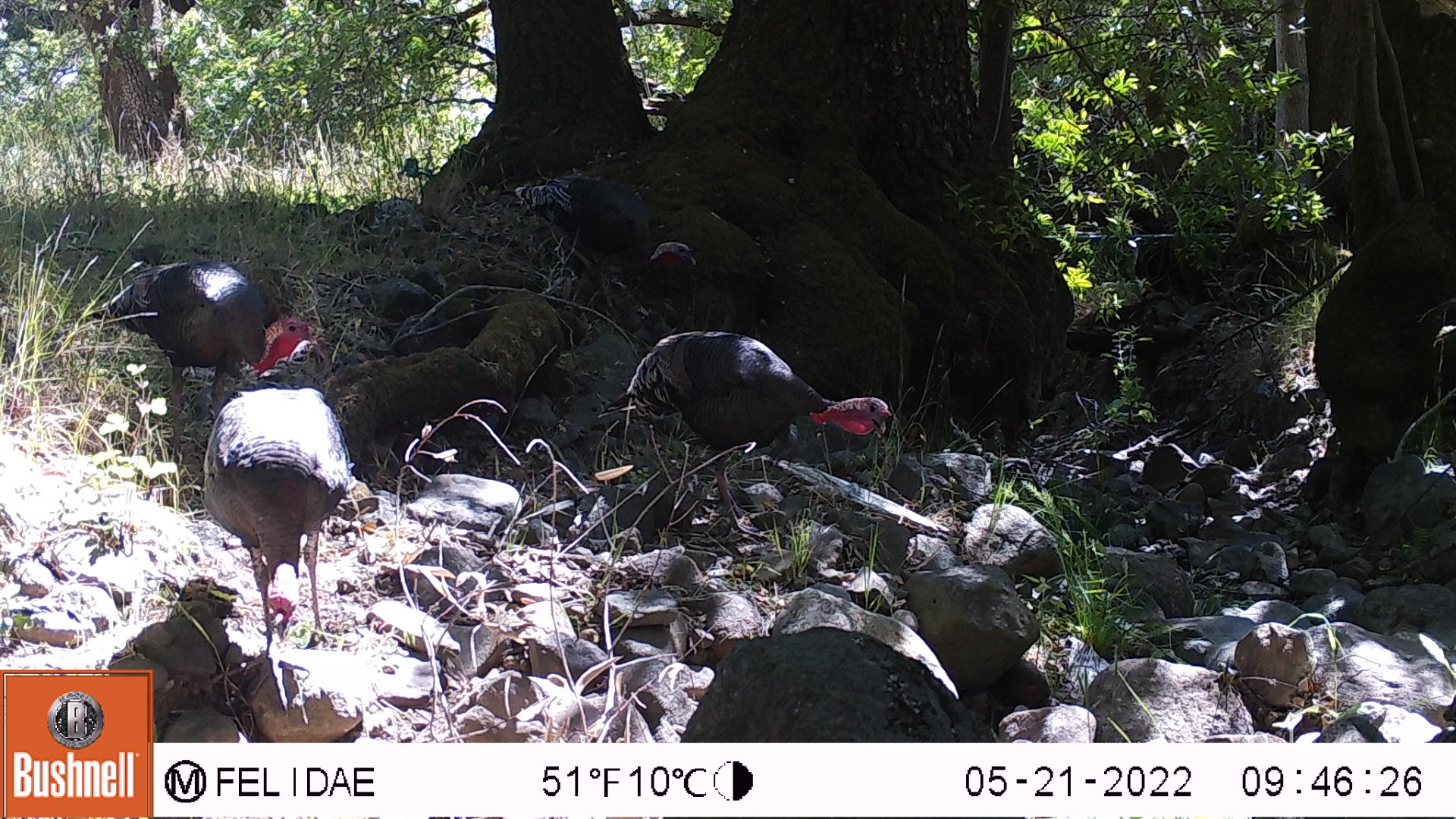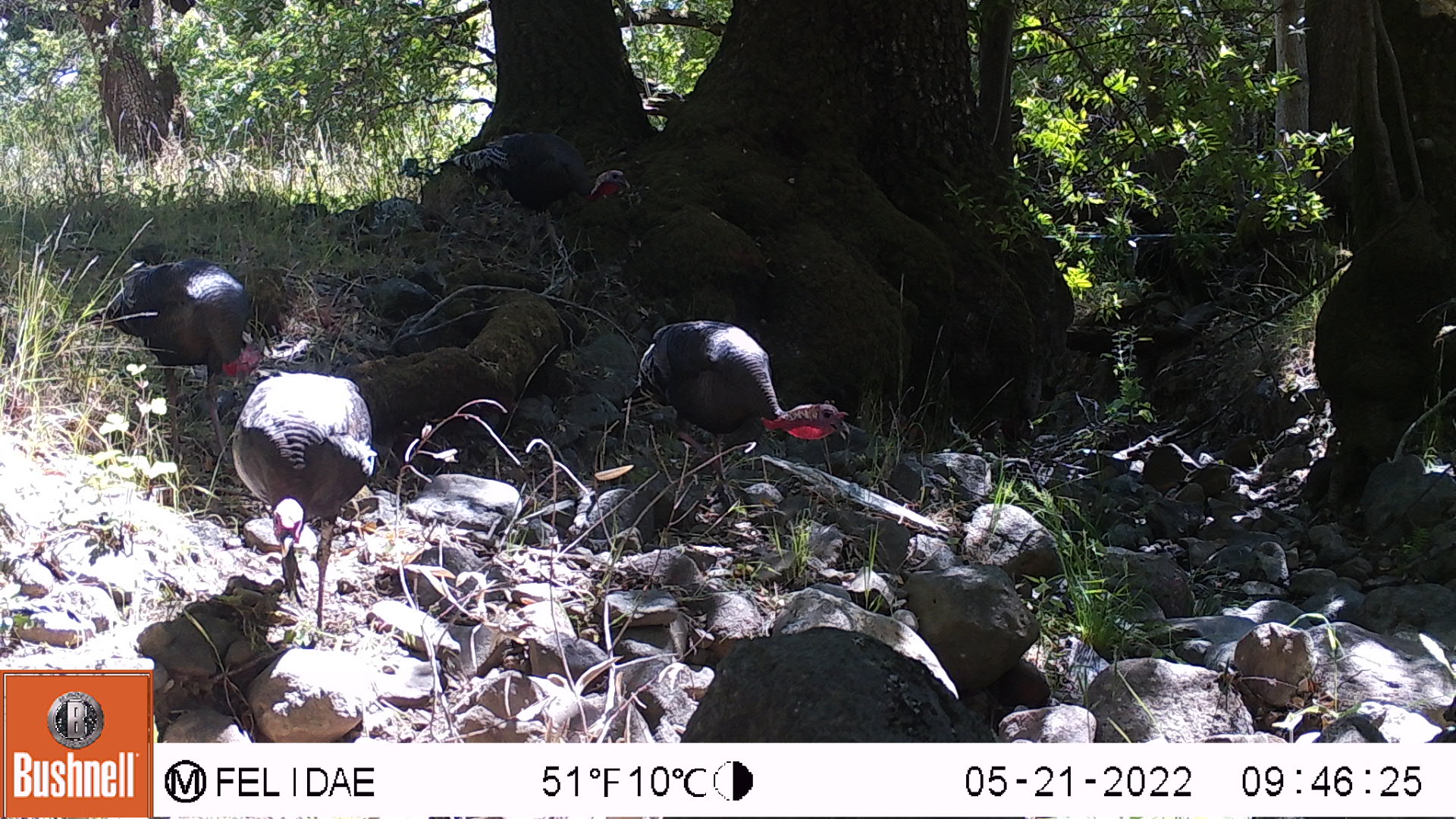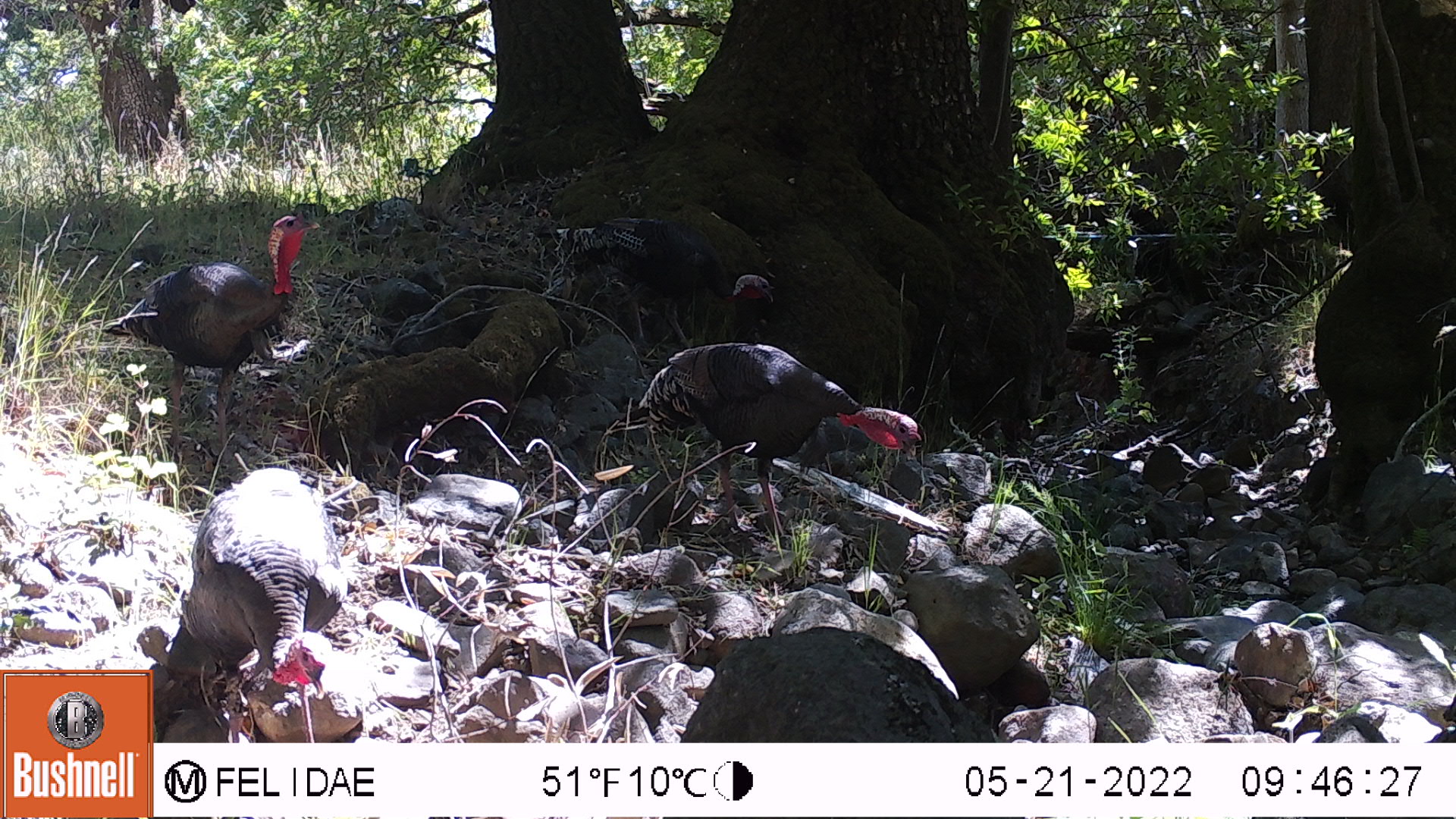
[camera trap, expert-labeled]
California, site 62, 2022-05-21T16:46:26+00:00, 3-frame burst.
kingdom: Animalia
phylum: Chordata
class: Aves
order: Galliformes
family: Phasianidae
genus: Meleagris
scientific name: Meleagris gallopavo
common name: turkey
Turkey (Meleagris gallopavo).